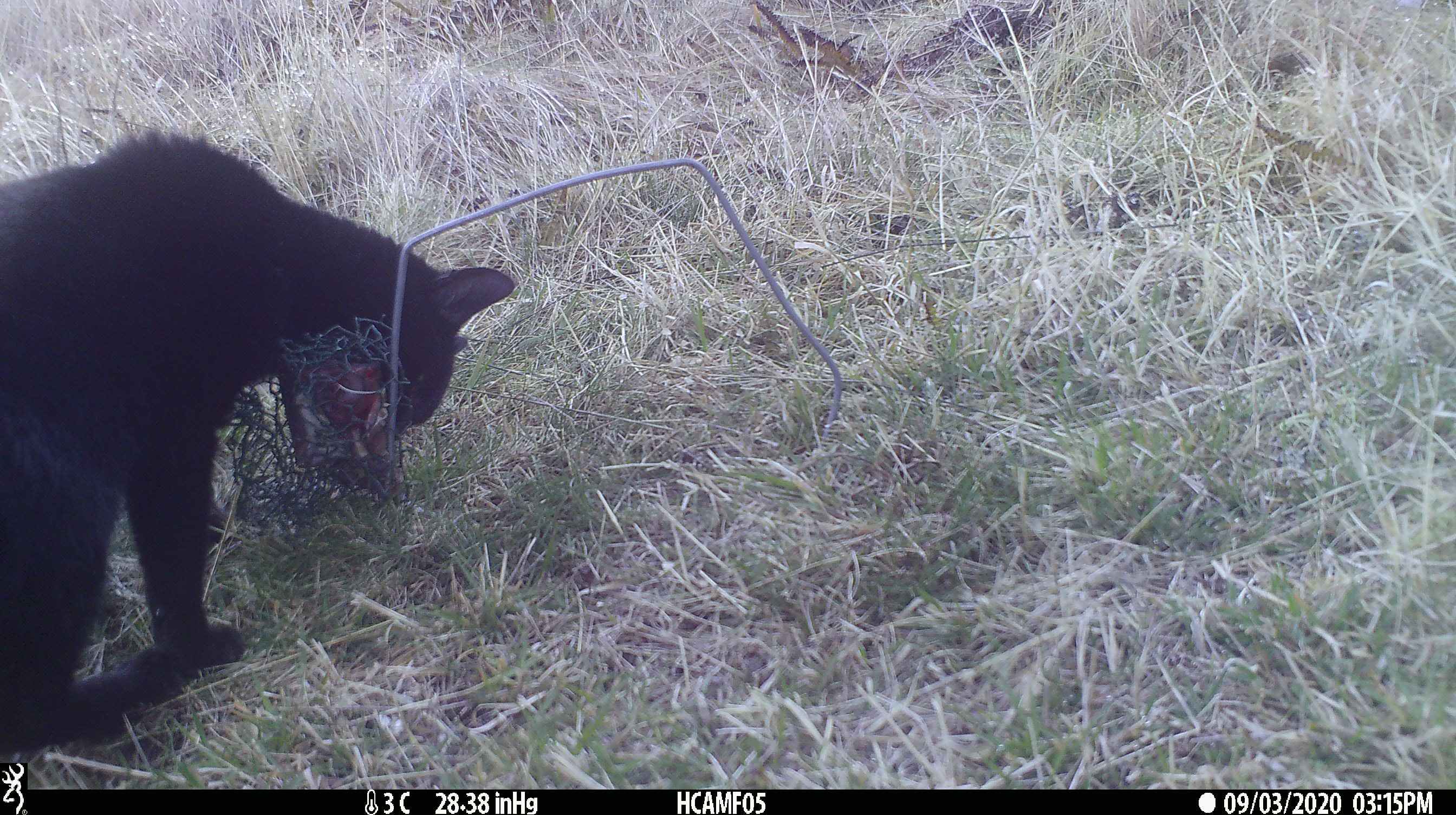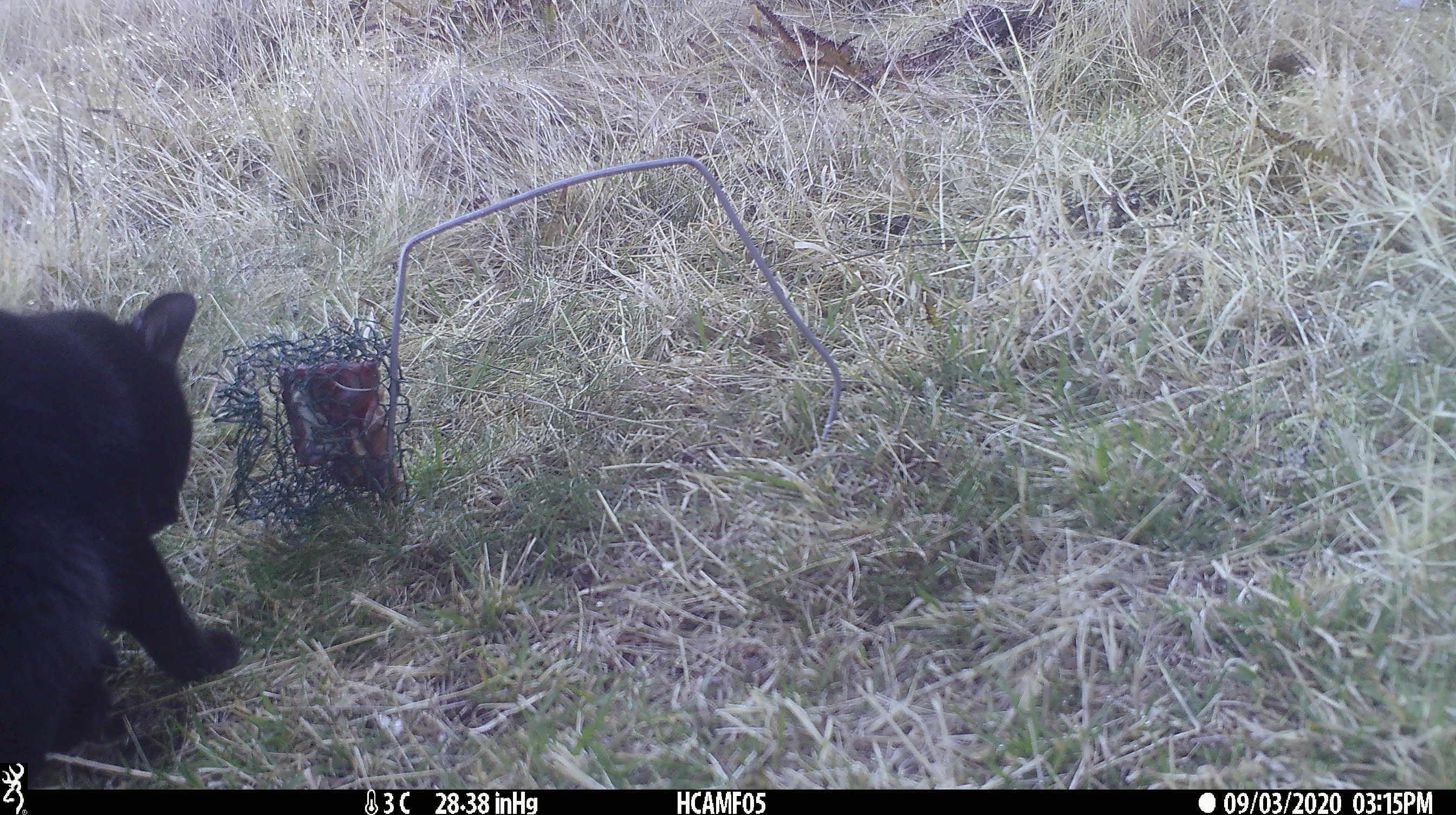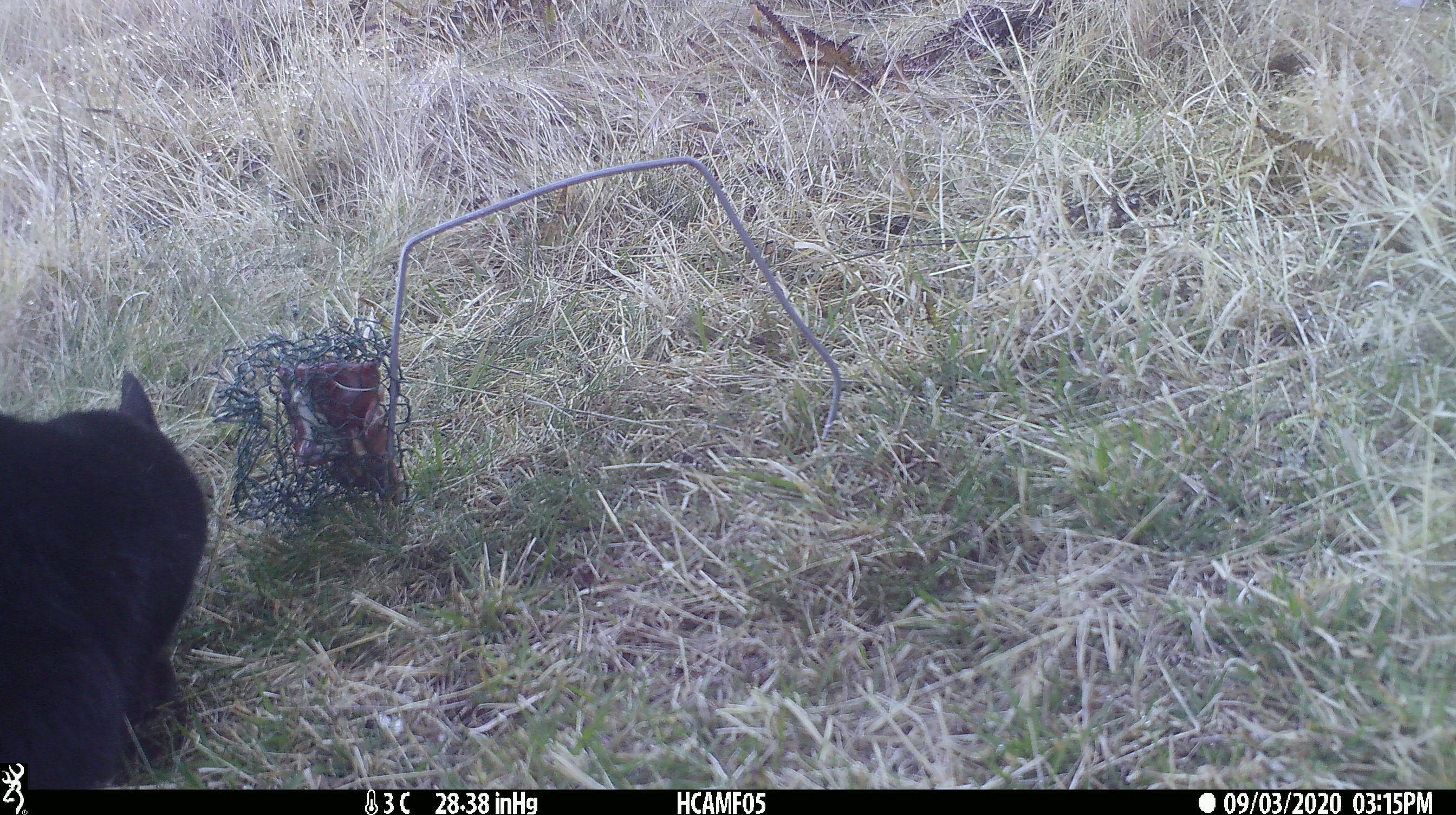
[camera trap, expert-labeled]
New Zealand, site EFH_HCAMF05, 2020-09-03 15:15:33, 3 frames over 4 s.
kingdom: Animalia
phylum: Chordata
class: Mammalia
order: Carnivora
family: Felidae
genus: Felis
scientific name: Felis catus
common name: domestic cat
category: cat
Cat (domestic cat) (Felis catus).